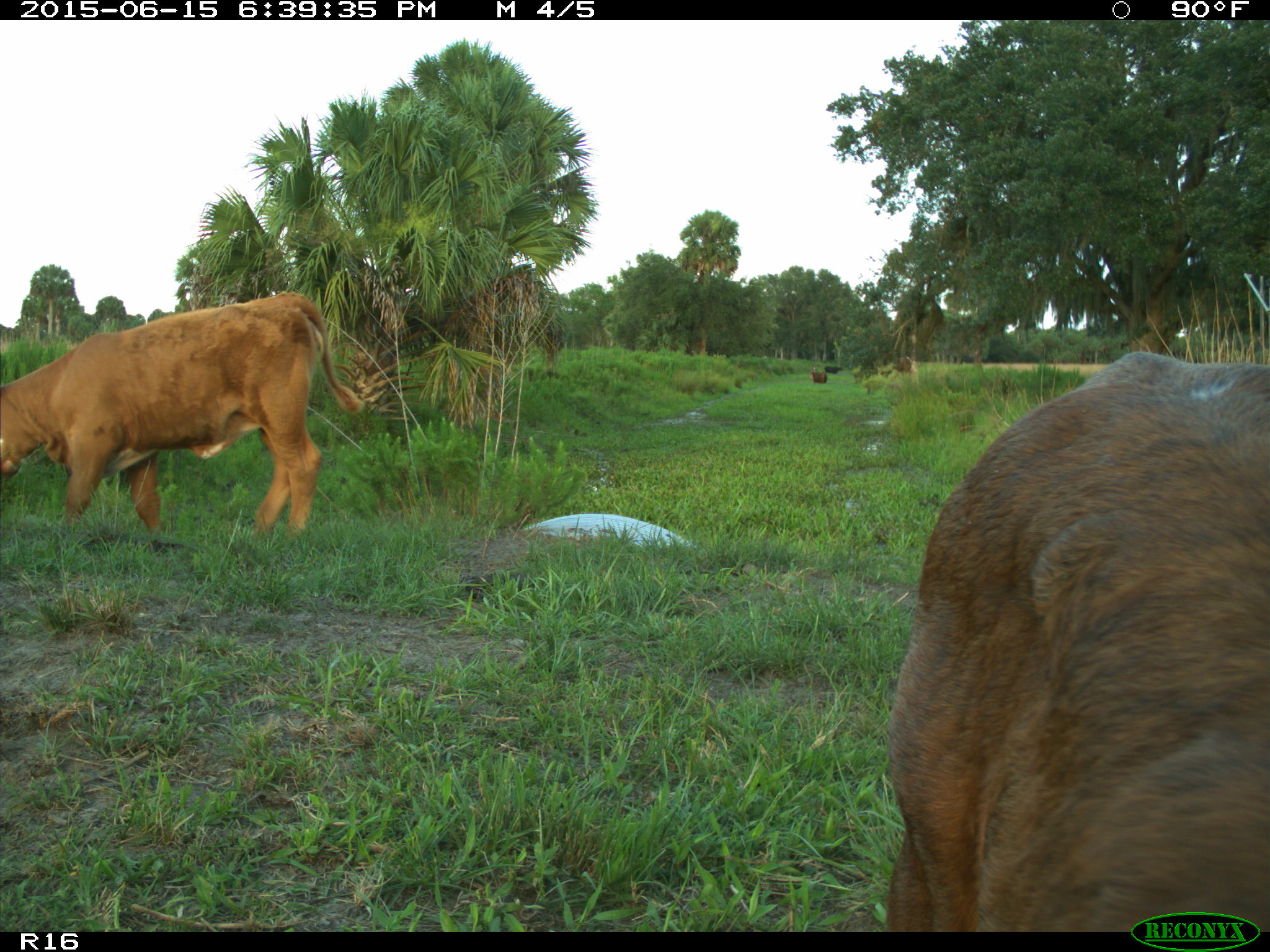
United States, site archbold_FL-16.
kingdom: Animalia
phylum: Chordata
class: Mammalia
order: Artiodactyla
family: Bovidae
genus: Bos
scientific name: Bos taurus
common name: domestic cow